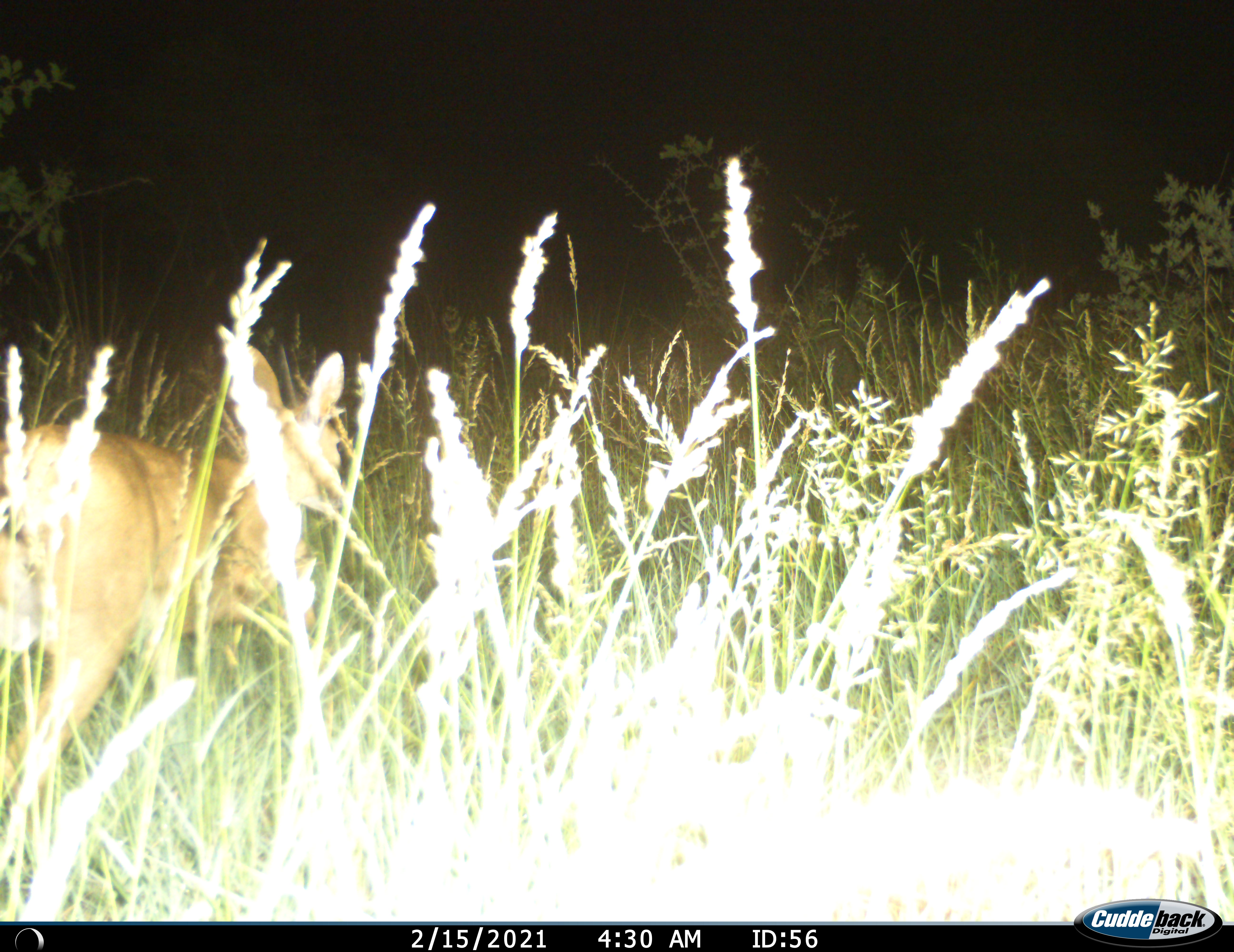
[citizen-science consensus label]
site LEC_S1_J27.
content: unidentified animal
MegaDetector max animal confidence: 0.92